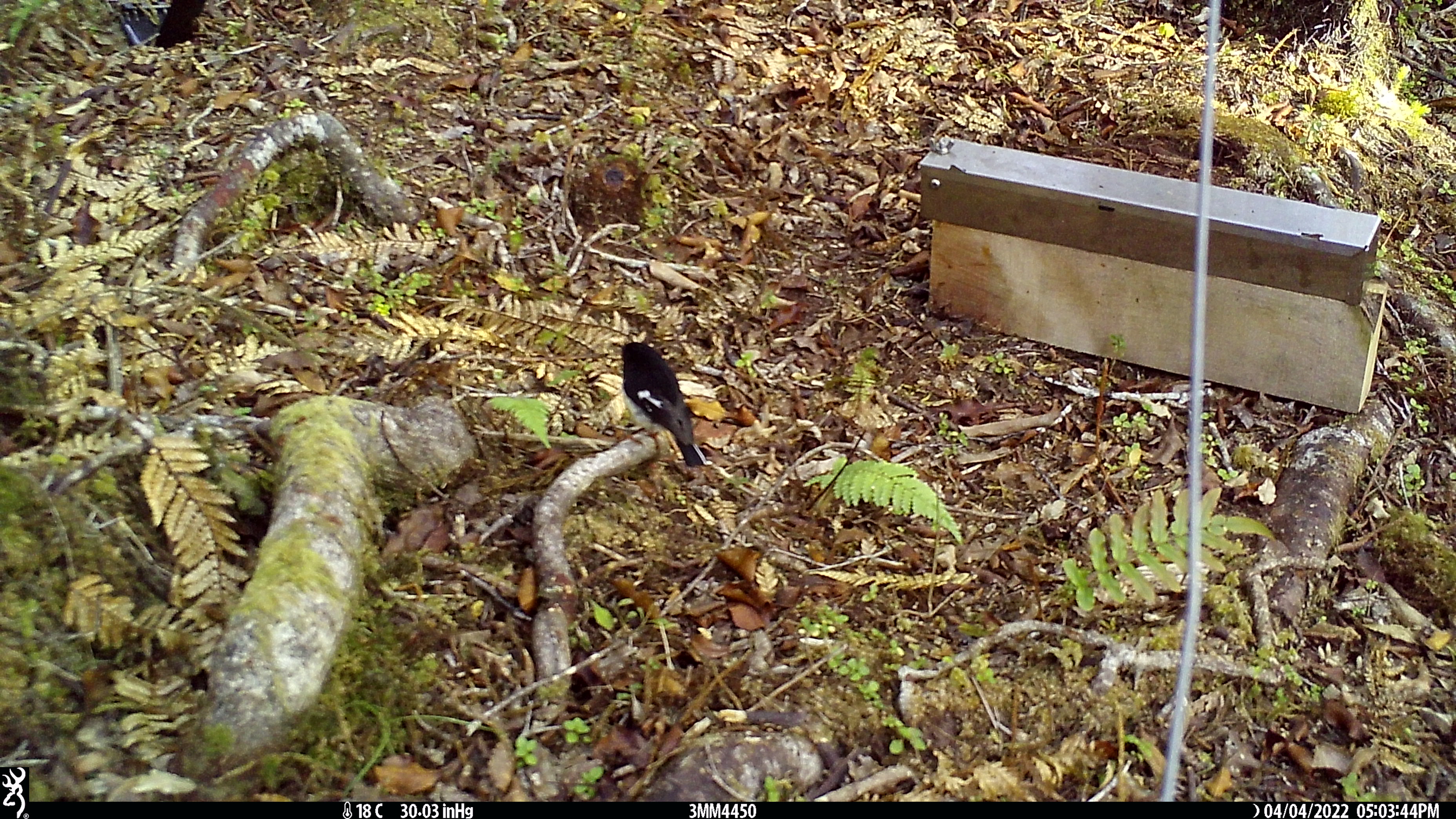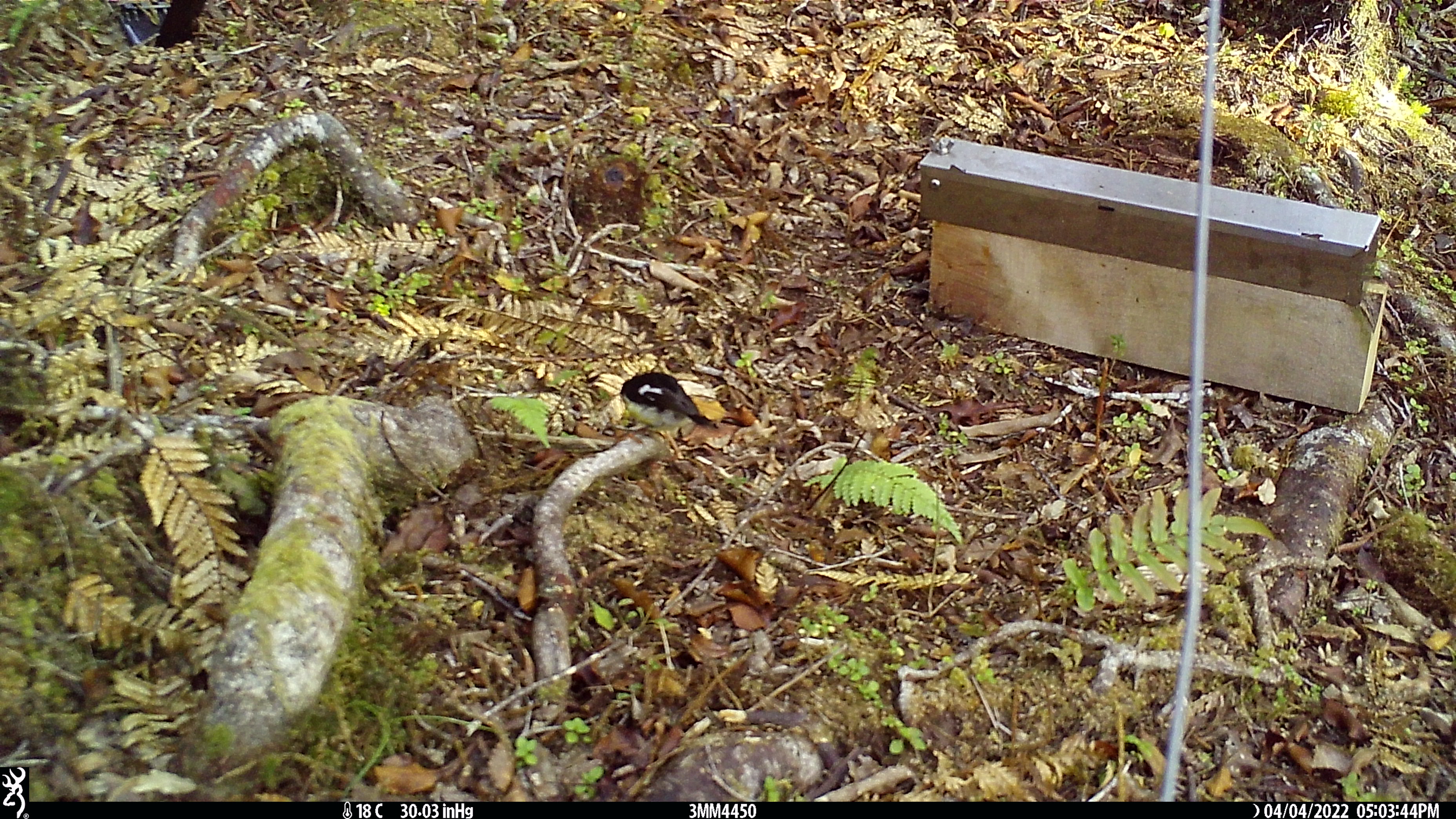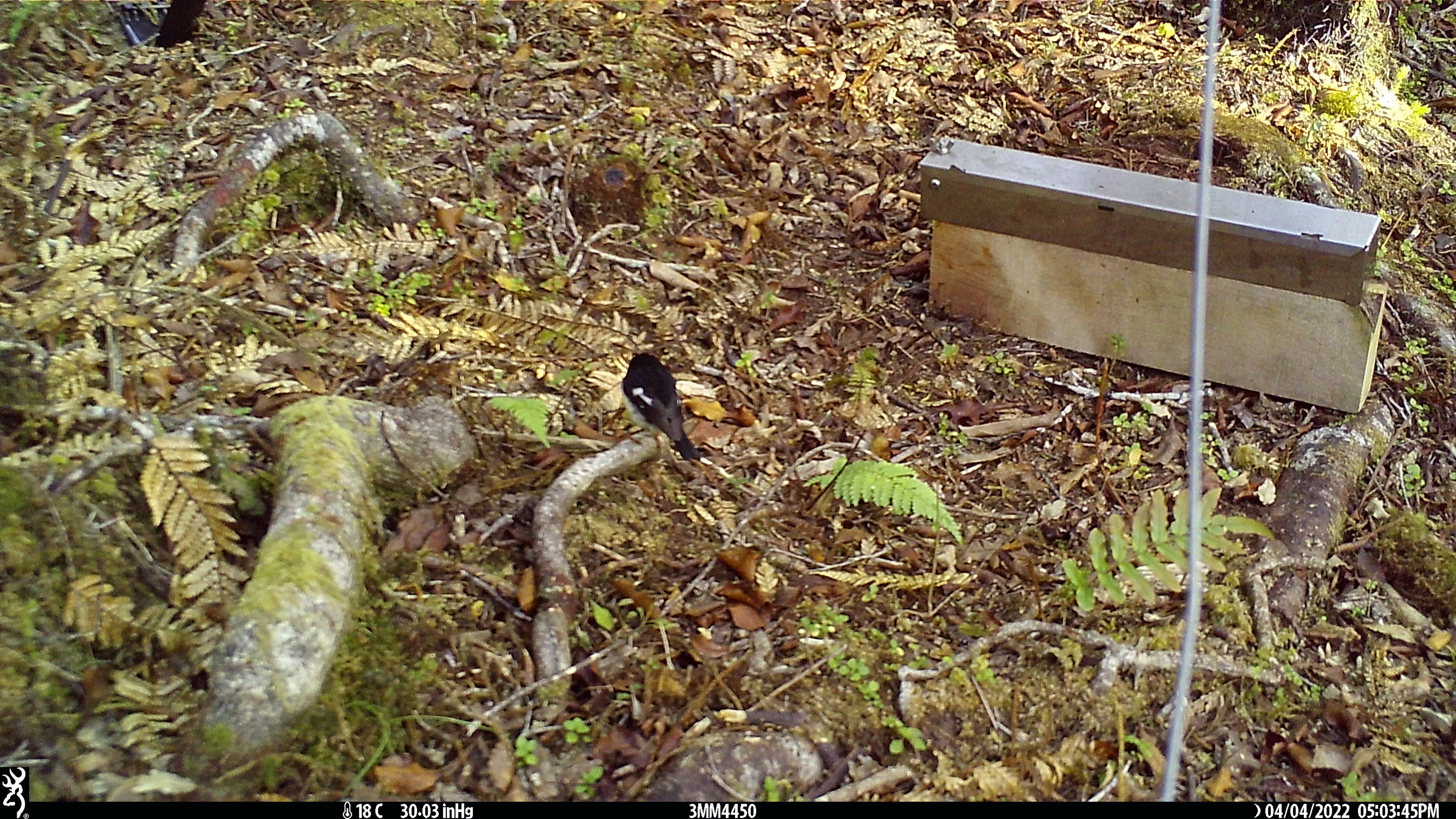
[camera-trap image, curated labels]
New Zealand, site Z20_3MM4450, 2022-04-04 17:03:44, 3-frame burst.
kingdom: Animalia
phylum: Chordata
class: Aves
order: Passeriformes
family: Petroicidae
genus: Petroica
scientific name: Petroica macrocephala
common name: tomtit